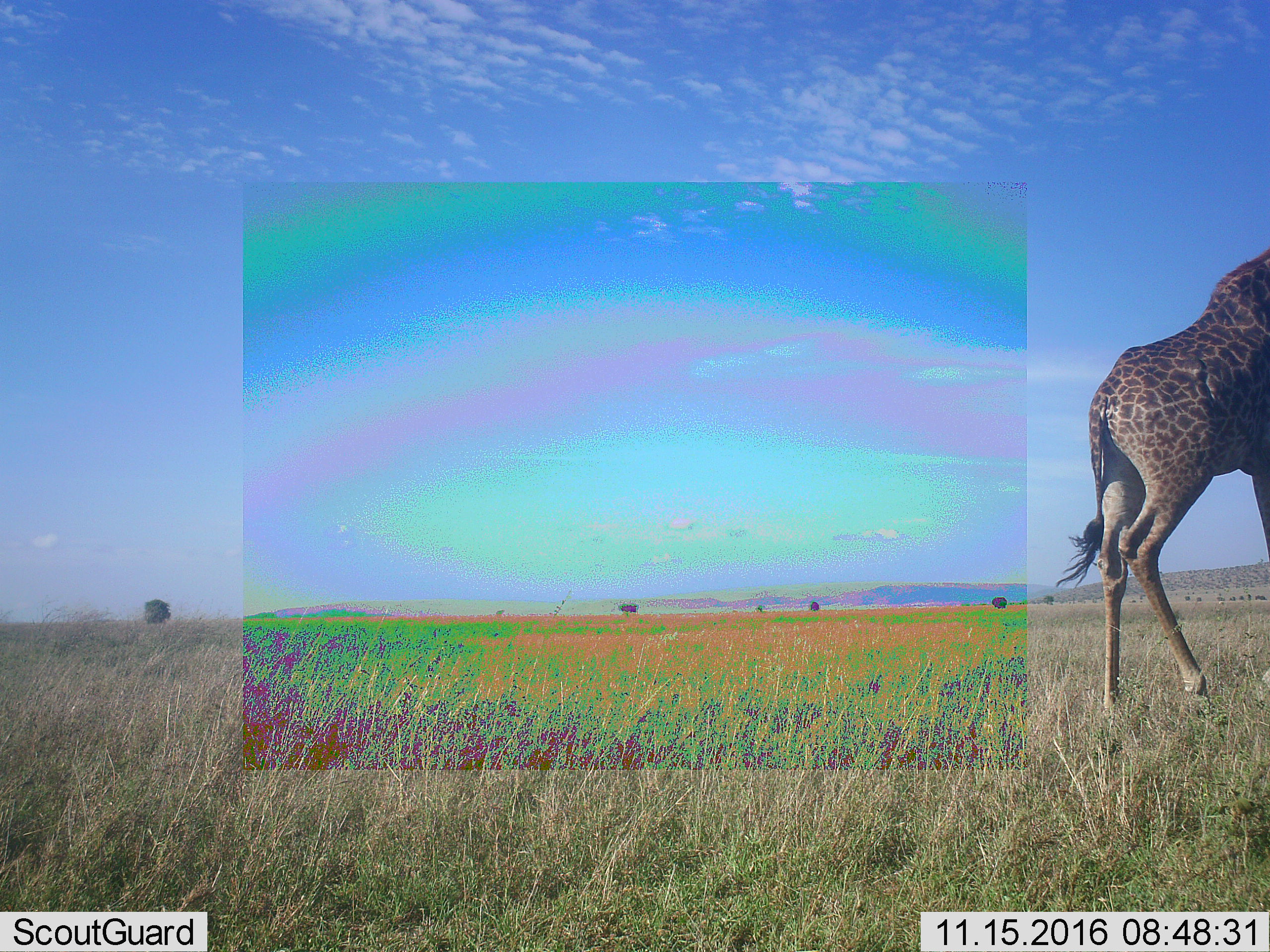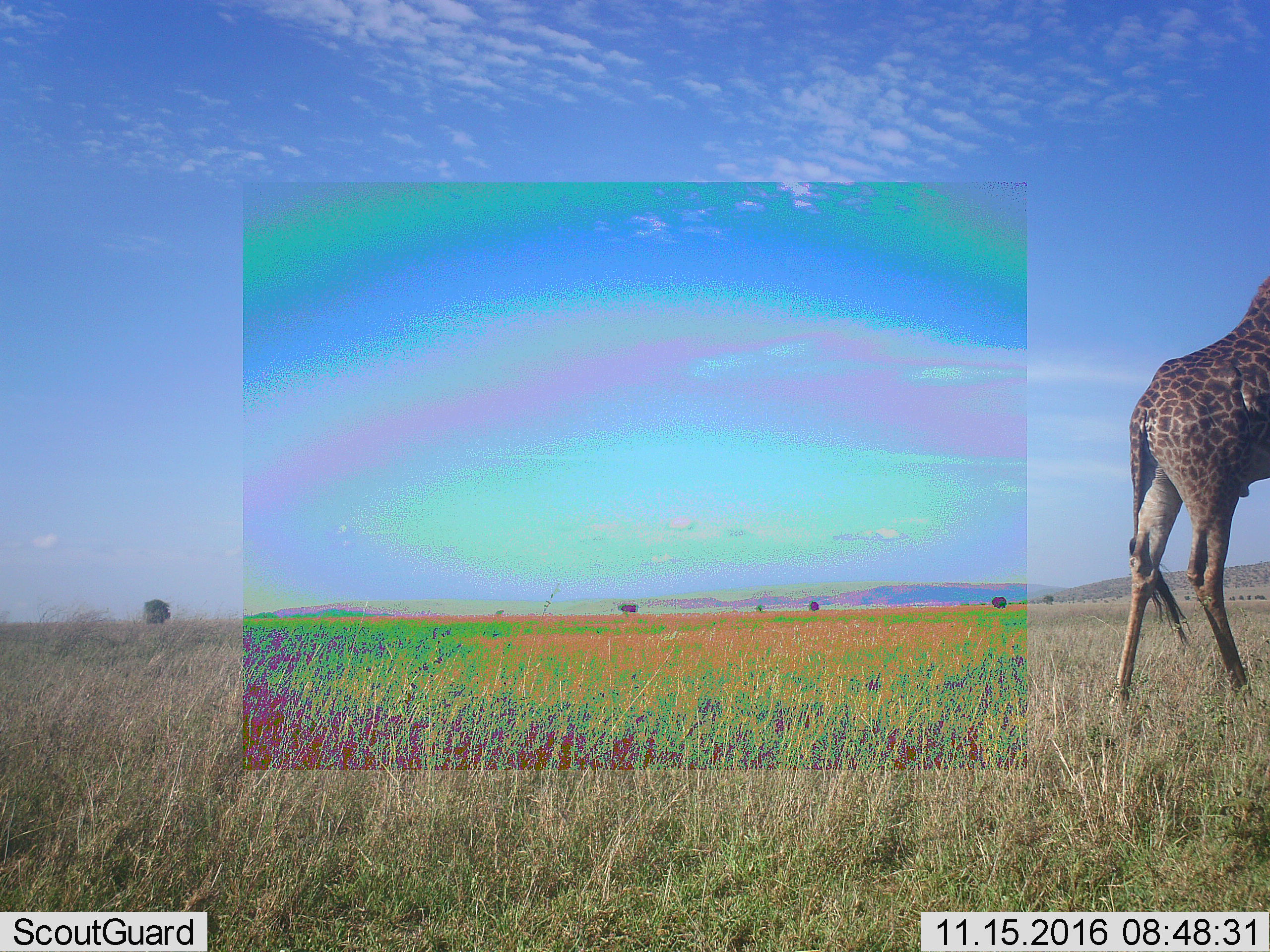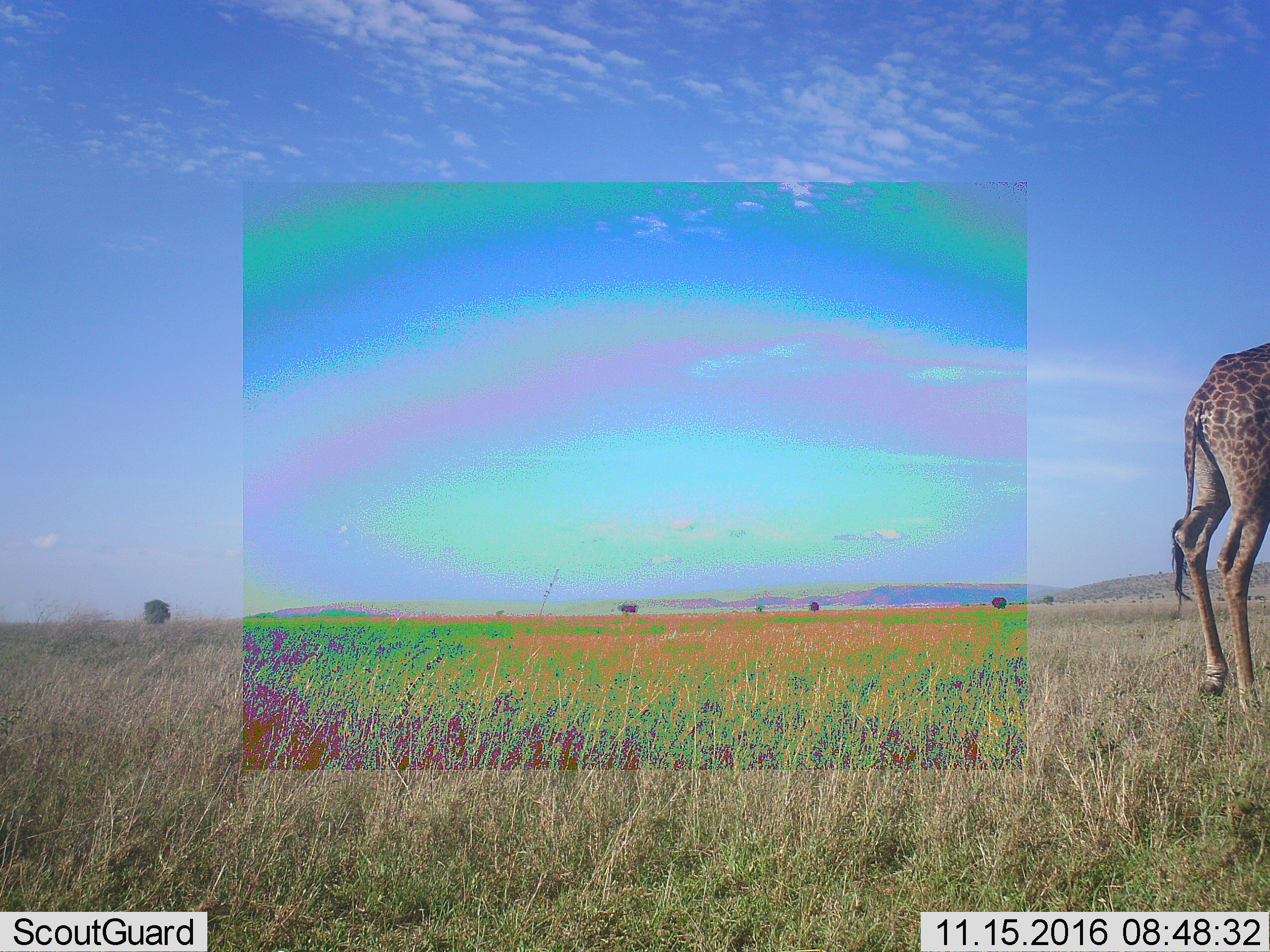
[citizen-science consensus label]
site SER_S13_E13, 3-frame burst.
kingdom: Animalia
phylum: Chordata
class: Mammalia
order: Artiodactyla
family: Giraffidae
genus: Giraffa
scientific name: Giraffa camelopardalis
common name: giraffe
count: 1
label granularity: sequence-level